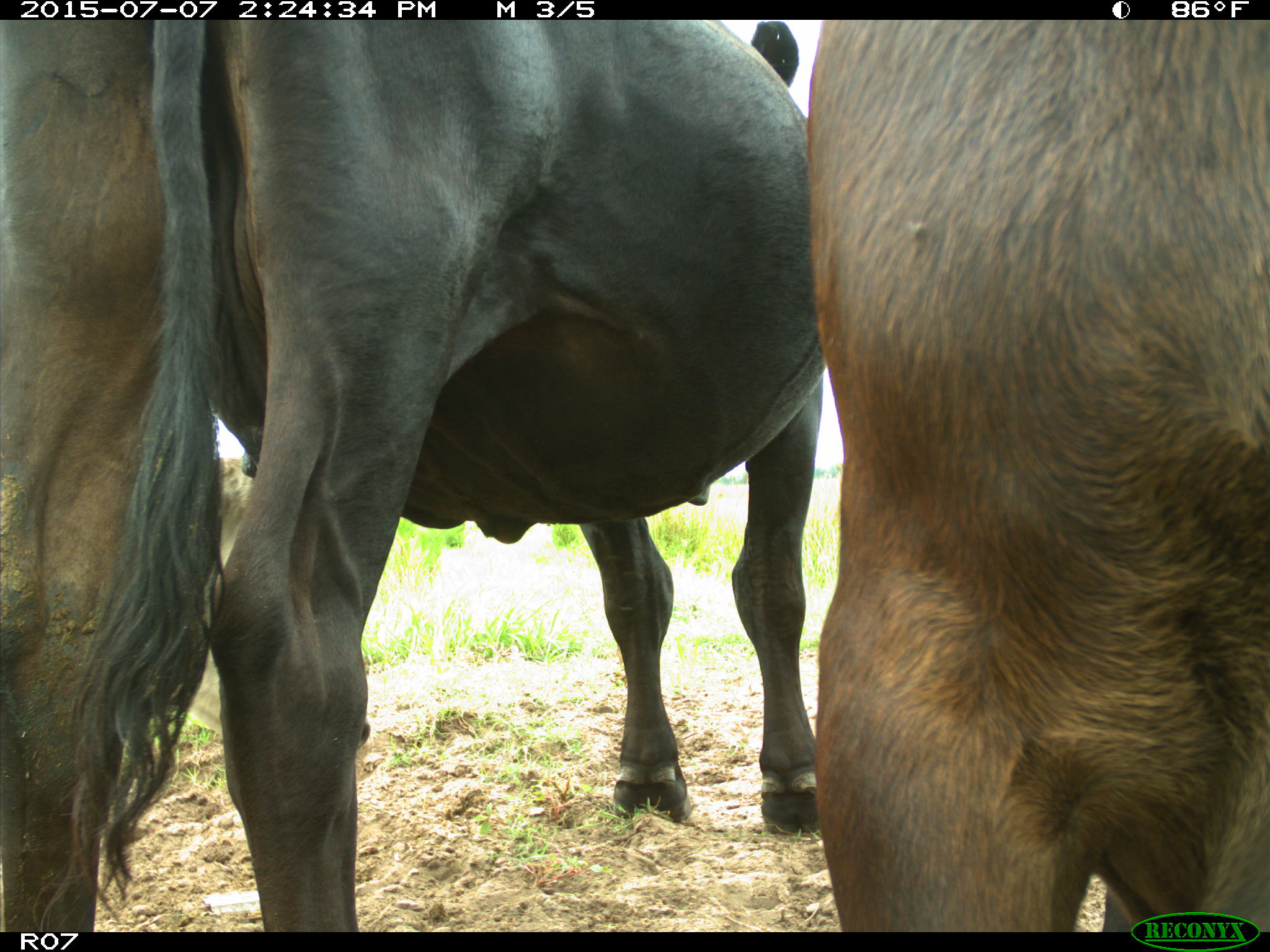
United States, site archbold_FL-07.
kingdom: Animalia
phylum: Chordata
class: Mammalia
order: Artiodactyla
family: Bovidae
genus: Bos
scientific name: Bos taurus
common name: domestic cow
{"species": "Bos taurus (domestic cow)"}